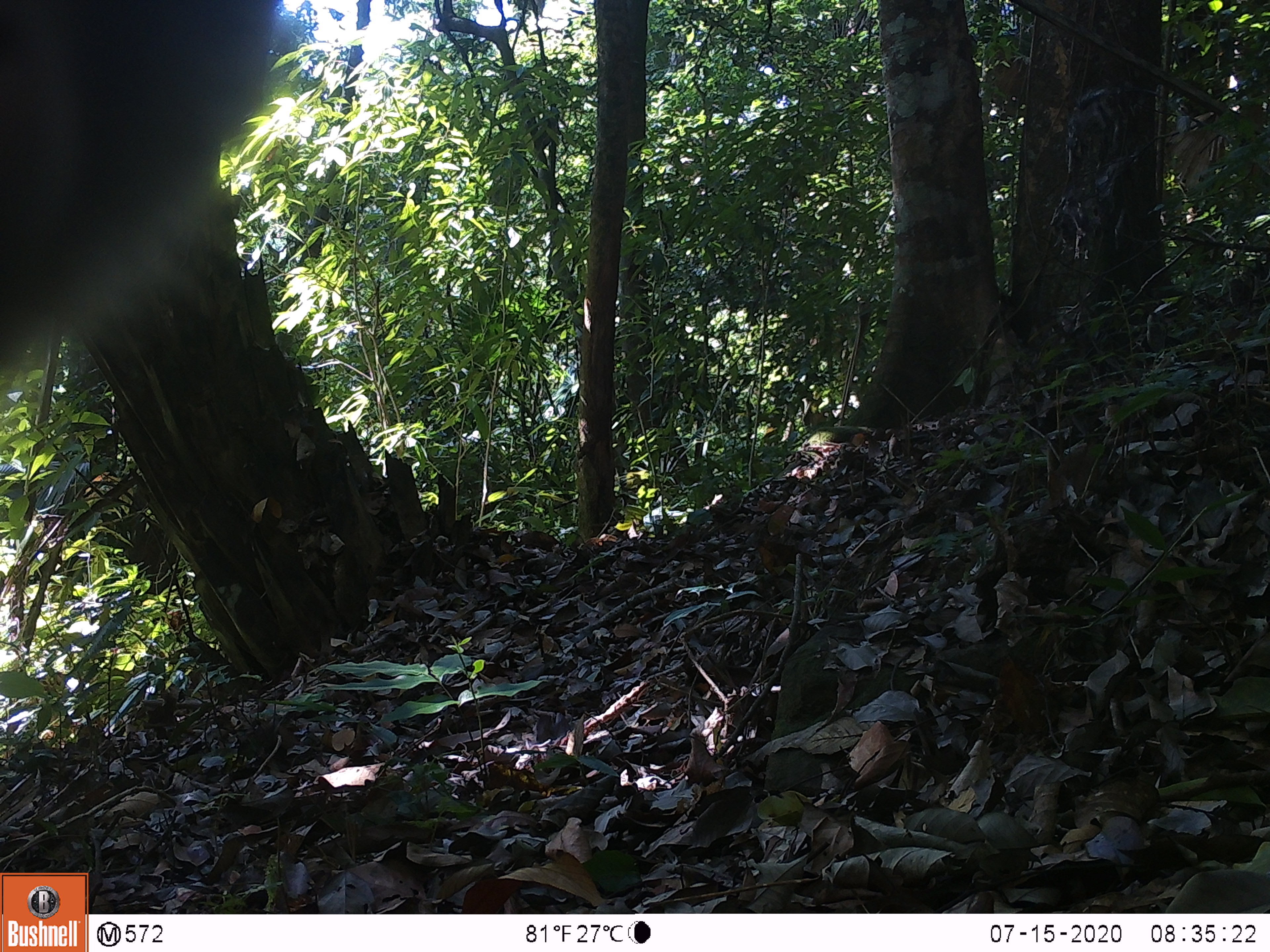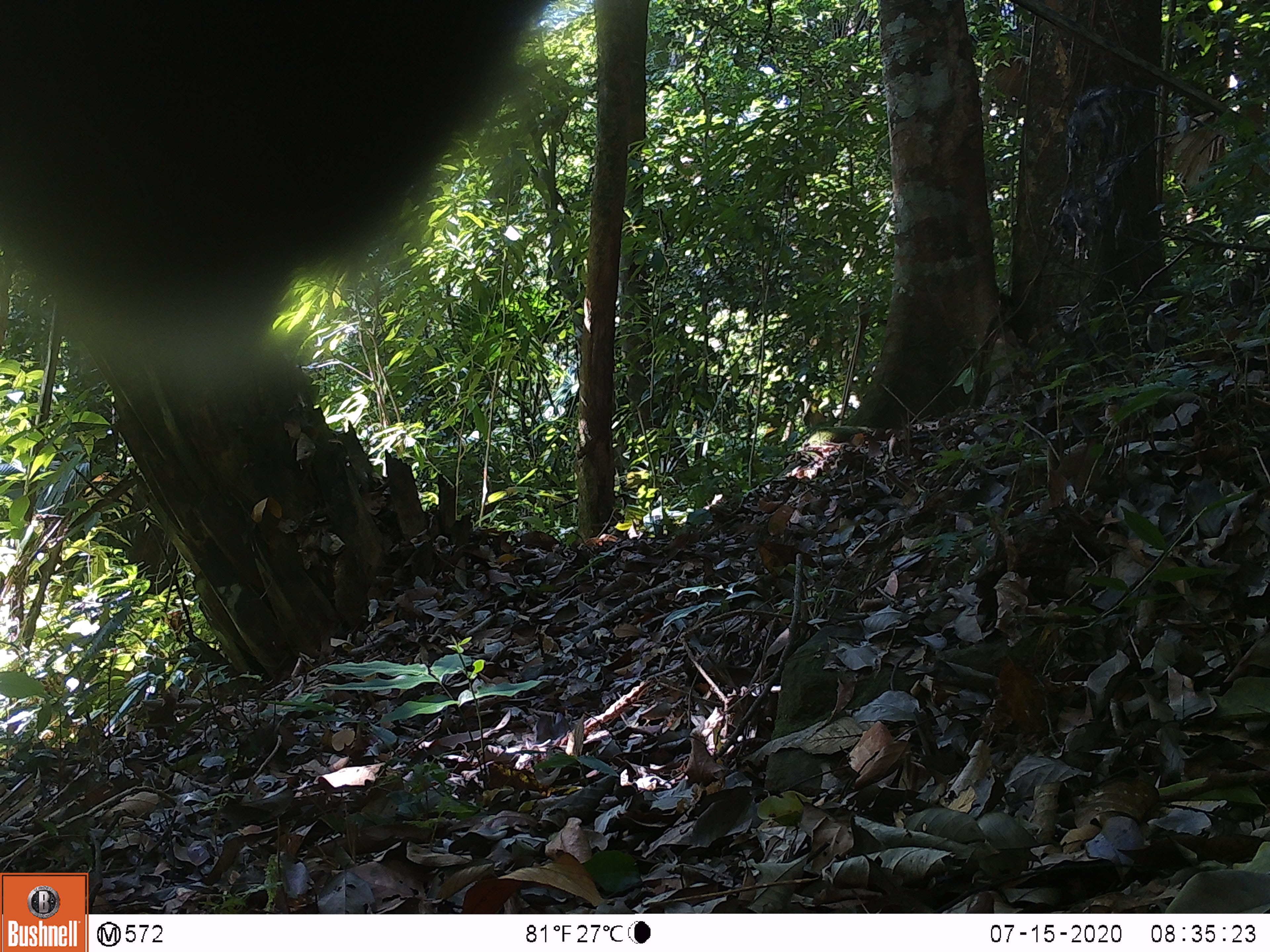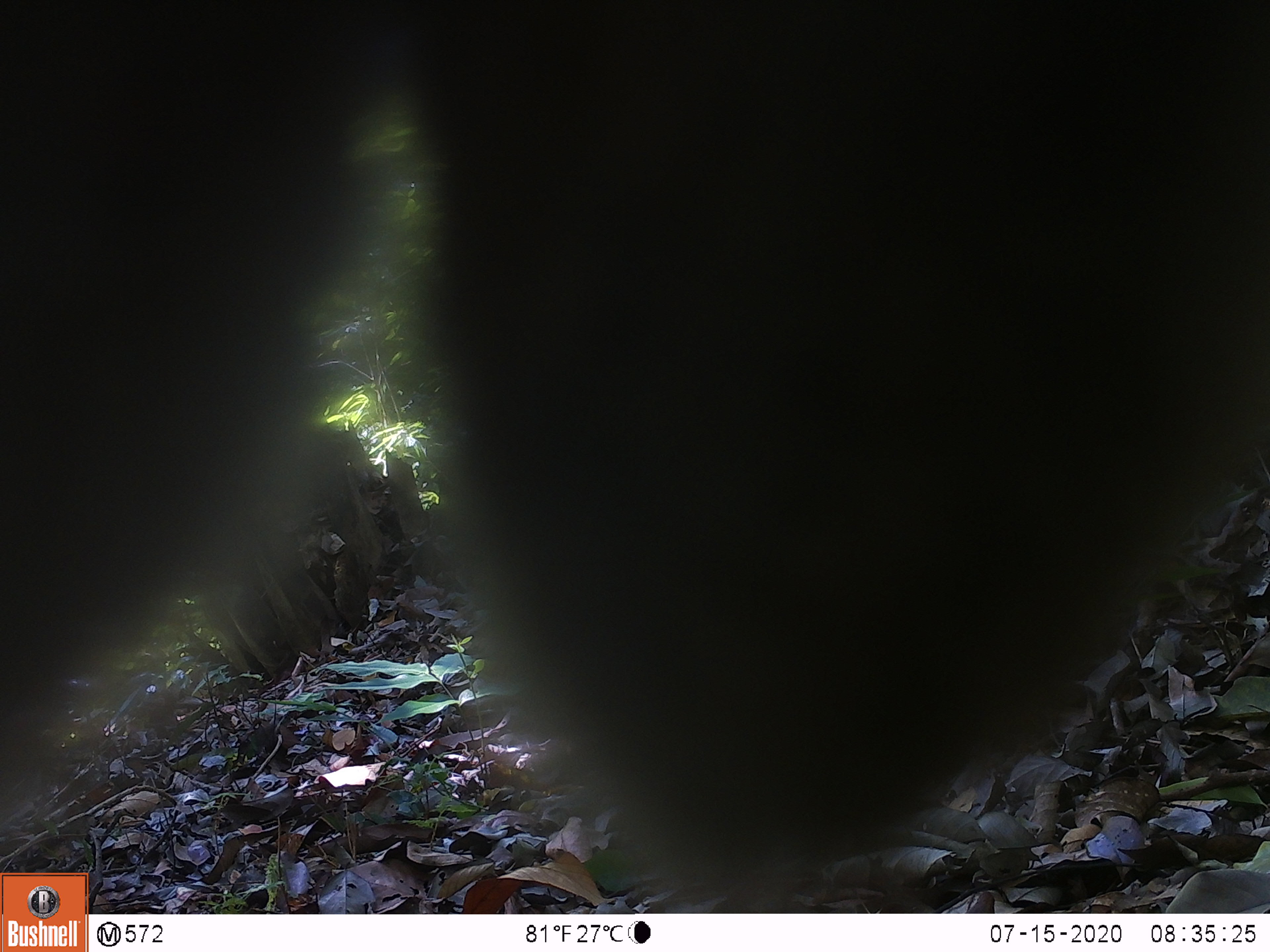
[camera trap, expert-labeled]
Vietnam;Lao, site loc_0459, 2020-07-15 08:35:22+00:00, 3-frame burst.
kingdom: Animalia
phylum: Chordata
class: Mammalia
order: Primates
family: Cercopithecidae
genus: Macaca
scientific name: Macaca nemestrina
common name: pig-tailed macaque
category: pig tailed macaque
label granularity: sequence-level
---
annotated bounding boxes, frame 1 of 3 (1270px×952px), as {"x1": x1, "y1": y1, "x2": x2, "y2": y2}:
pig tailed macaque: {"x1": 0, "y1": 0, "x2": 256, "y2": 375}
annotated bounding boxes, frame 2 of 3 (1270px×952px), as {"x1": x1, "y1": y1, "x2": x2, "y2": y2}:
pig tailed macaque: {"x1": 0, "y1": 0, "x2": 538, "y2": 340}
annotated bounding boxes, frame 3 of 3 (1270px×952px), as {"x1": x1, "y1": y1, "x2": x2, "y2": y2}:
pig tailed macaque: {"x1": 0, "y1": 0, "x2": 1270, "y2": 913}